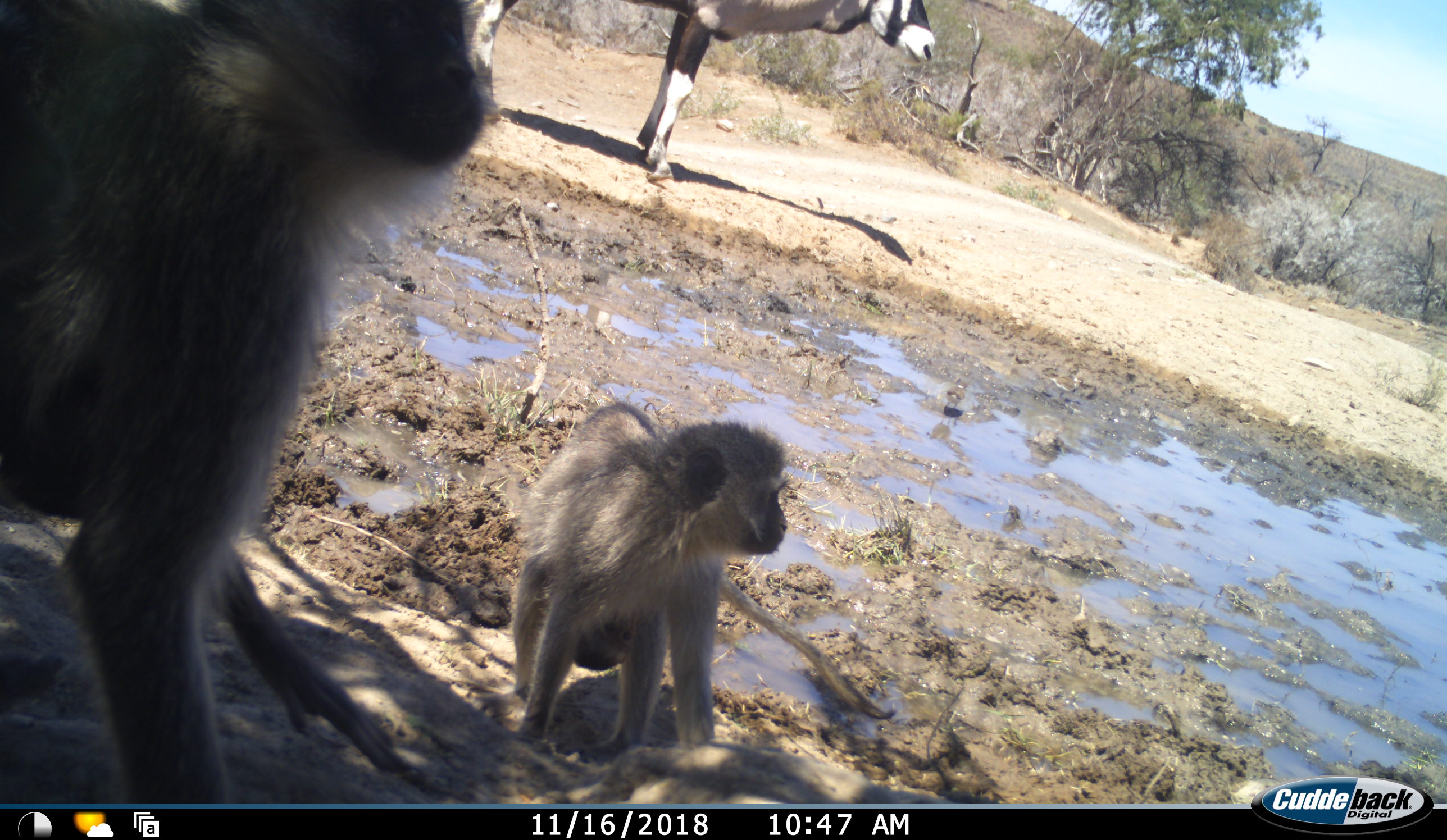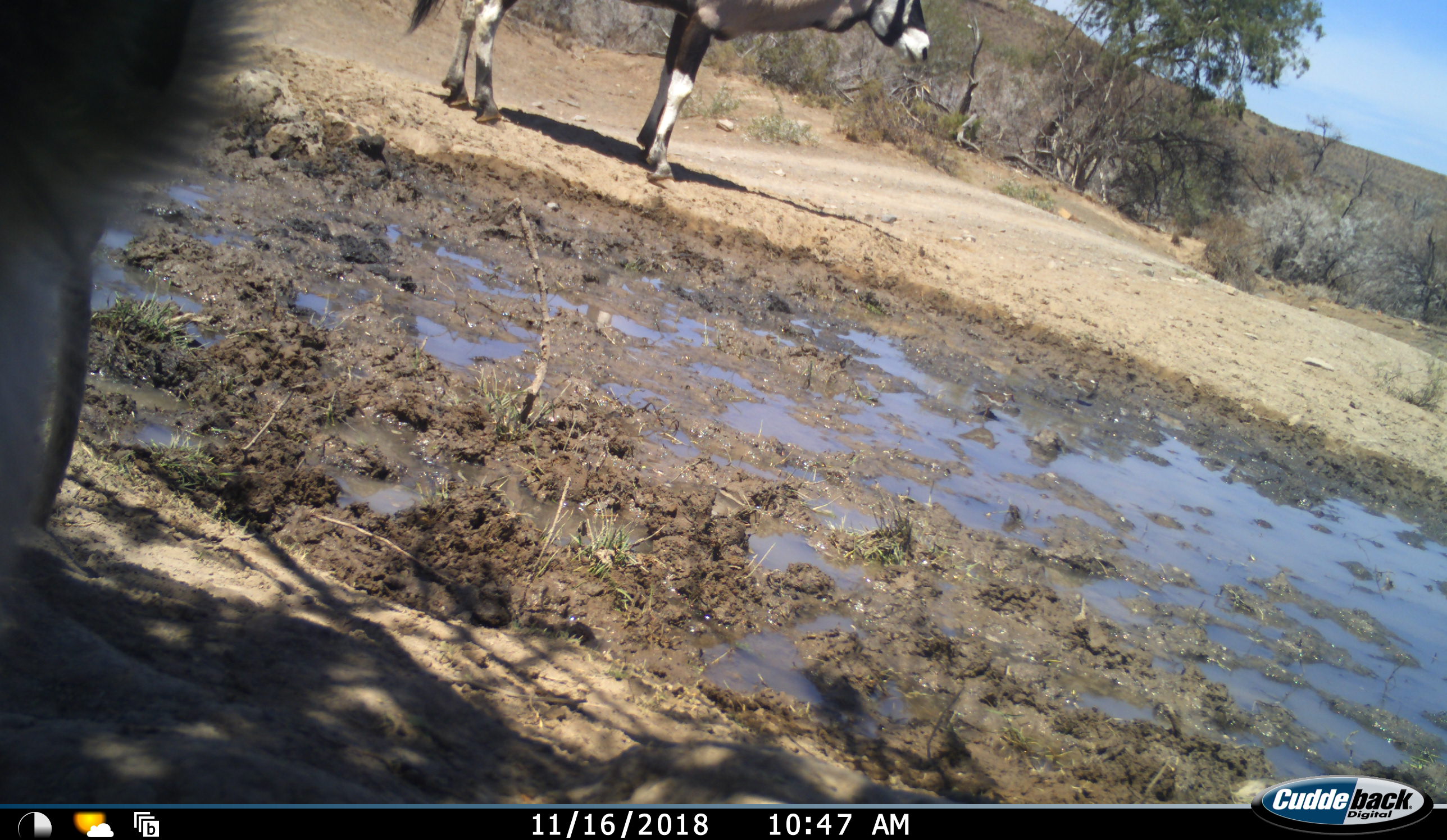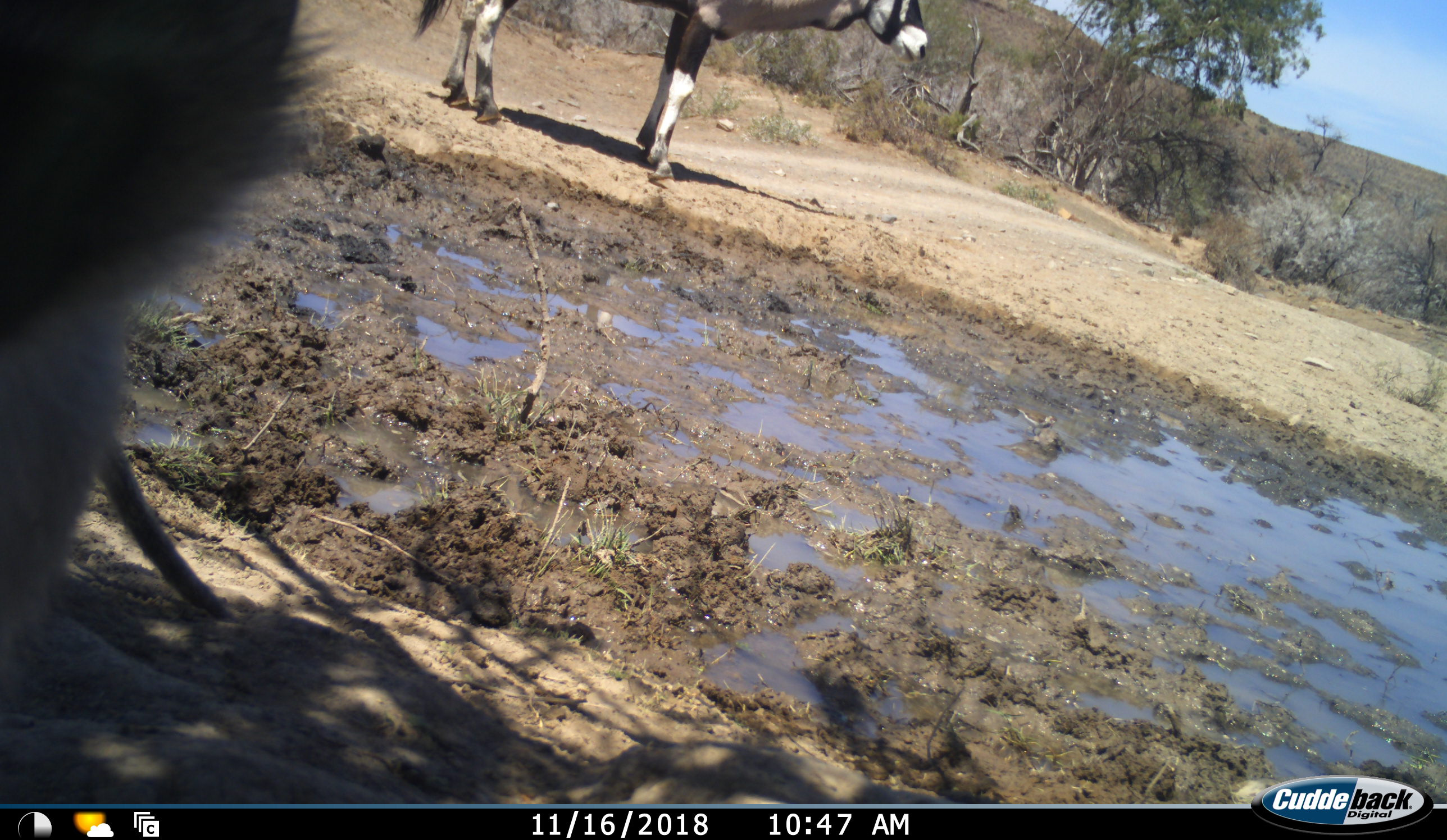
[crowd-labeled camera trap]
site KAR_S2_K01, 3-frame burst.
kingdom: Animalia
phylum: Chordata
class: Mammalia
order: Artiodactyla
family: Bovidae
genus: Oryx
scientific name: Oryx gazella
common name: gemsbok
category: oryx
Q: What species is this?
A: Oryx (gemsbok) (Oryx gazella).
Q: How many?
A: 1.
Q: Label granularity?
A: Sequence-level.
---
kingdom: Animalia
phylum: Chordata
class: Mammalia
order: Primates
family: Cercopithecidae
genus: Chlorocebus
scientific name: Chlorocebus pygerythrus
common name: vervet monkey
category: monkeyvervet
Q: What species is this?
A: Monkeyvervet (vervet monkey) (Chlorocebus pygerythrus).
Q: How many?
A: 2.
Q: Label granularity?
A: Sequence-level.